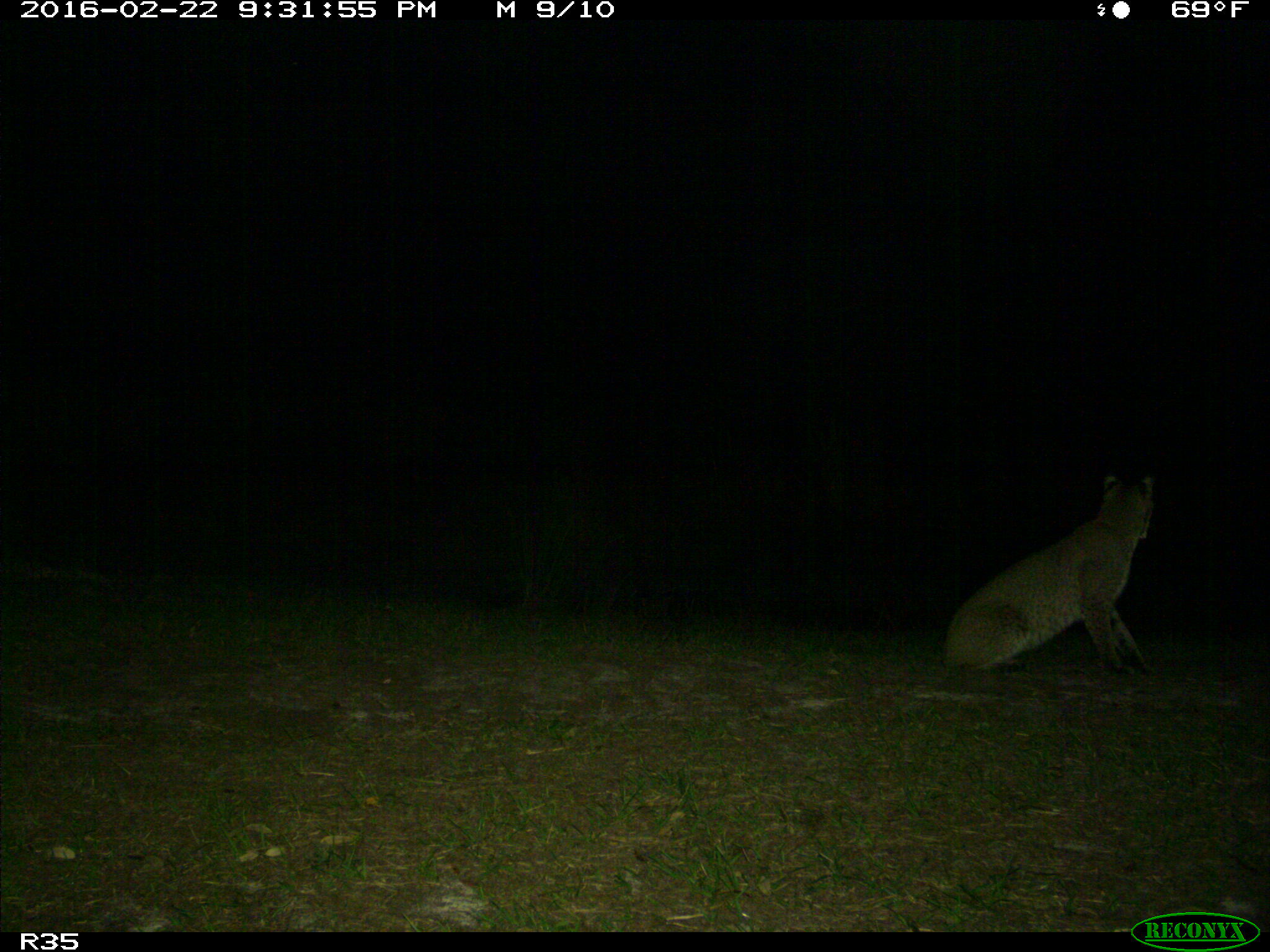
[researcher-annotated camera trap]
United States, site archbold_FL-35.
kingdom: Animalia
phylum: Chordata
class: Mammalia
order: Carnivora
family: Felidae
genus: Lynx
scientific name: Lynx rufus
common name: bobcat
Lynx rufus (bobcat).